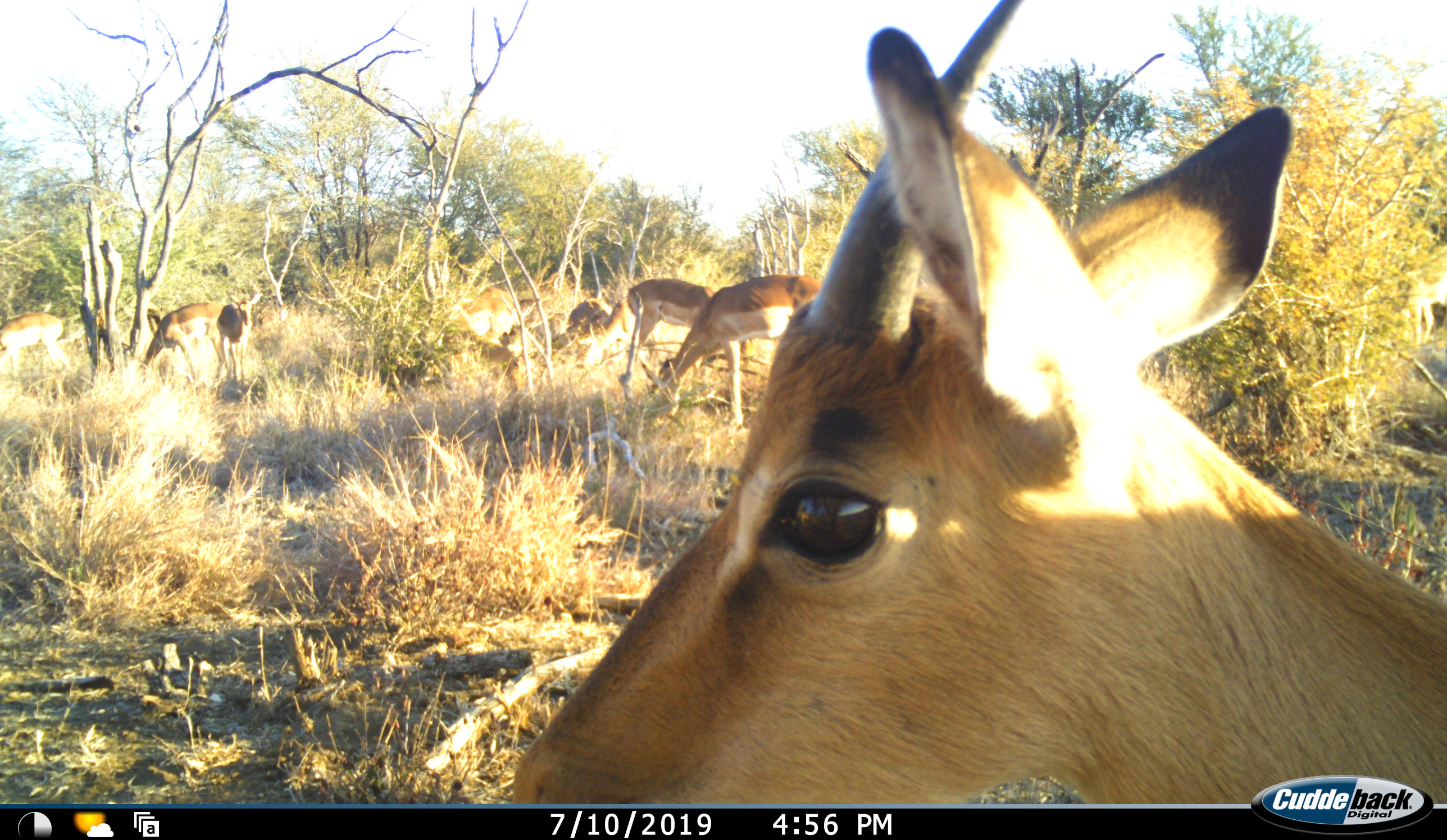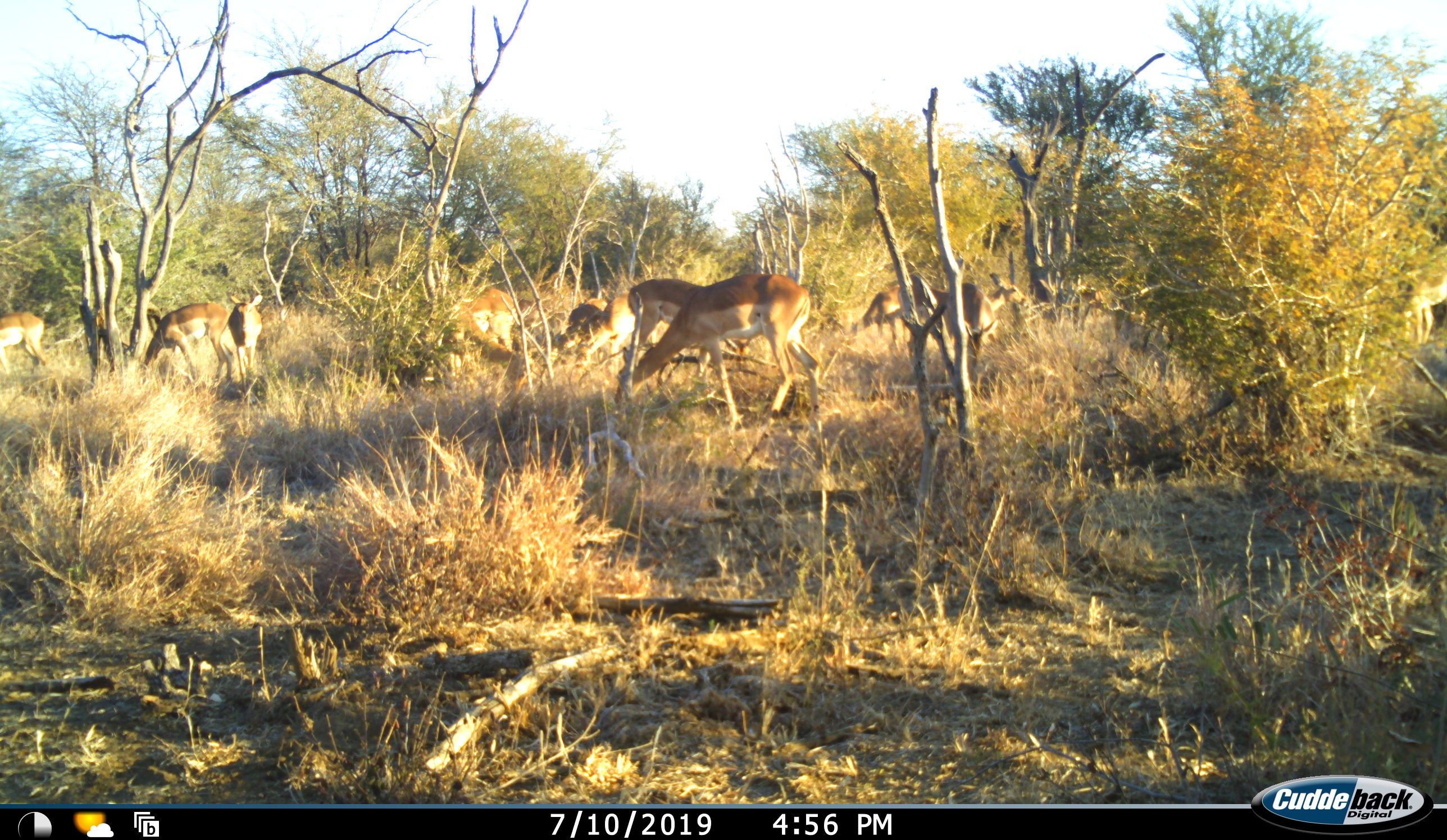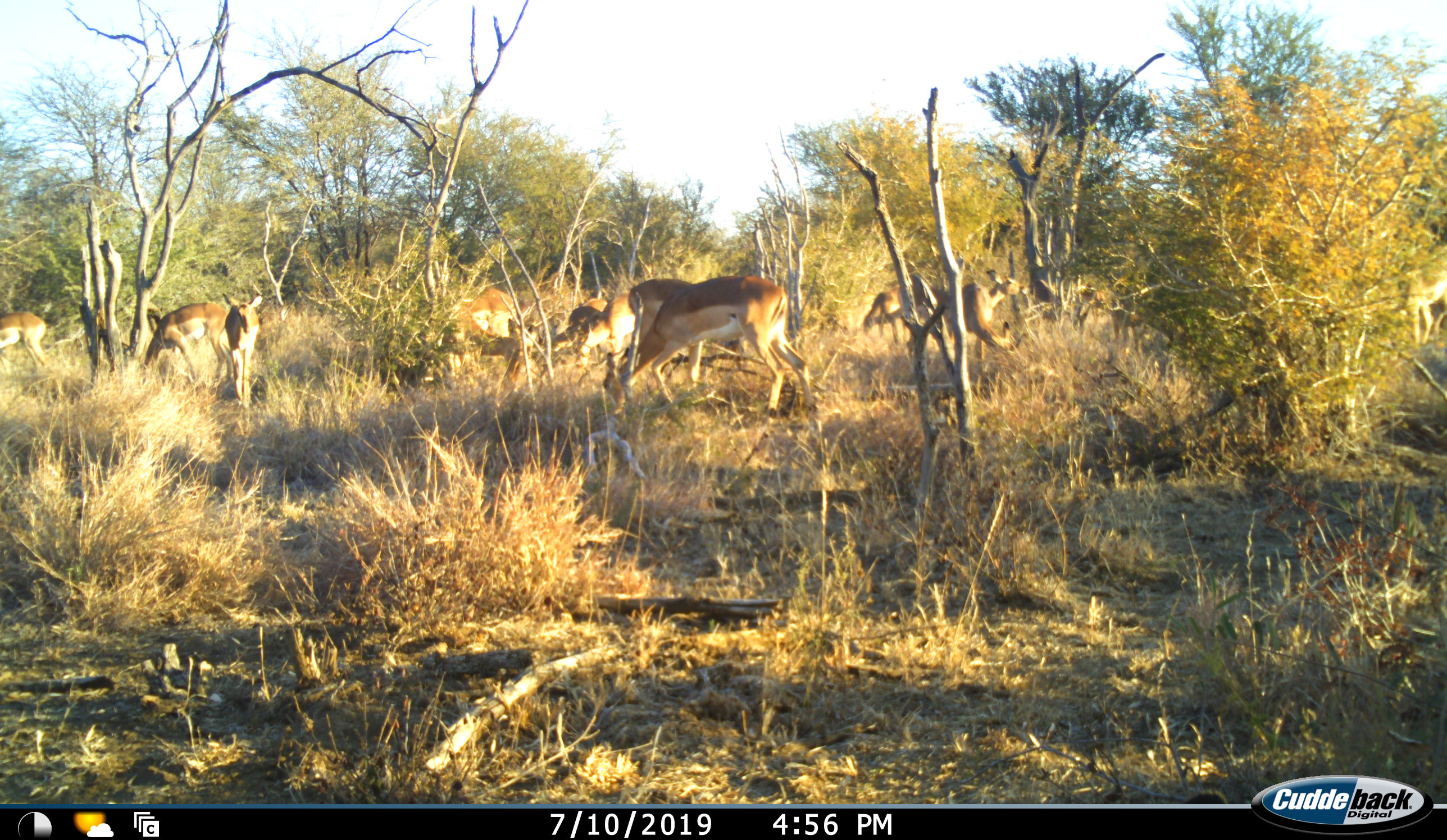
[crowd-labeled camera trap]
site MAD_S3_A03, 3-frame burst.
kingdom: Animalia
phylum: Chordata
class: Mammalia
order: Artiodactyla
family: Bovidae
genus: Aepyceros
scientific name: Aepyceros melampus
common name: impala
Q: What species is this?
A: Impala (Aepyceros melampus).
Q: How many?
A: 11-50.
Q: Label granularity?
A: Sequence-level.